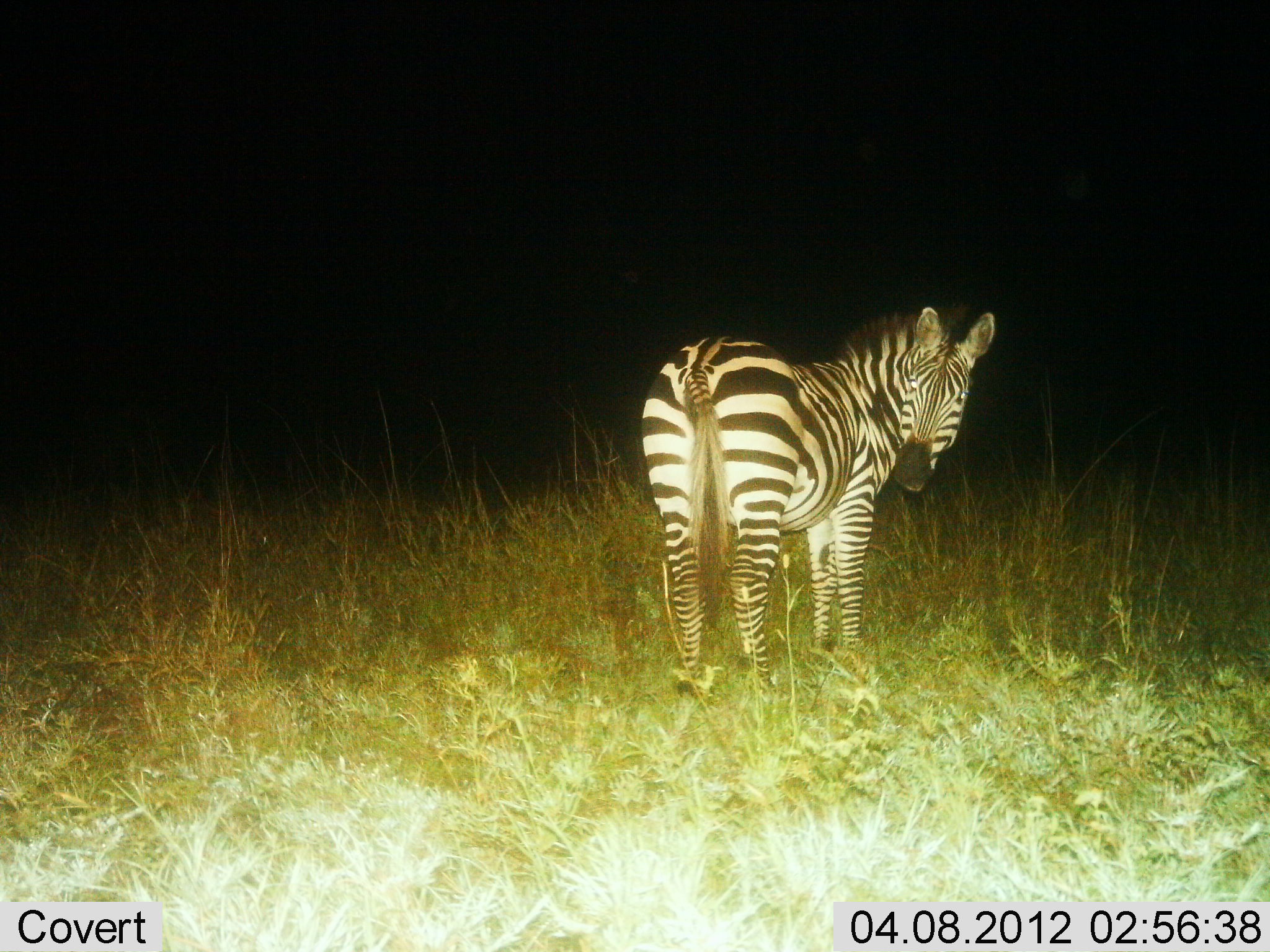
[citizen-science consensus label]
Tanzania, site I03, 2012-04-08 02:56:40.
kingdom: Animalia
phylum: Chordata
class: Mammalia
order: Perissodactyla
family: Equidae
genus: Equus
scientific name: Equus quagga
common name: plains zebra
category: zebra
Zebra (plains zebra) (Equus quagga), count 1. Behavior (volunteer vote fractions): standing 100%, resting 0%, moving 0%, interacting 0%. Young present (vote fraction): 0%. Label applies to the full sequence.